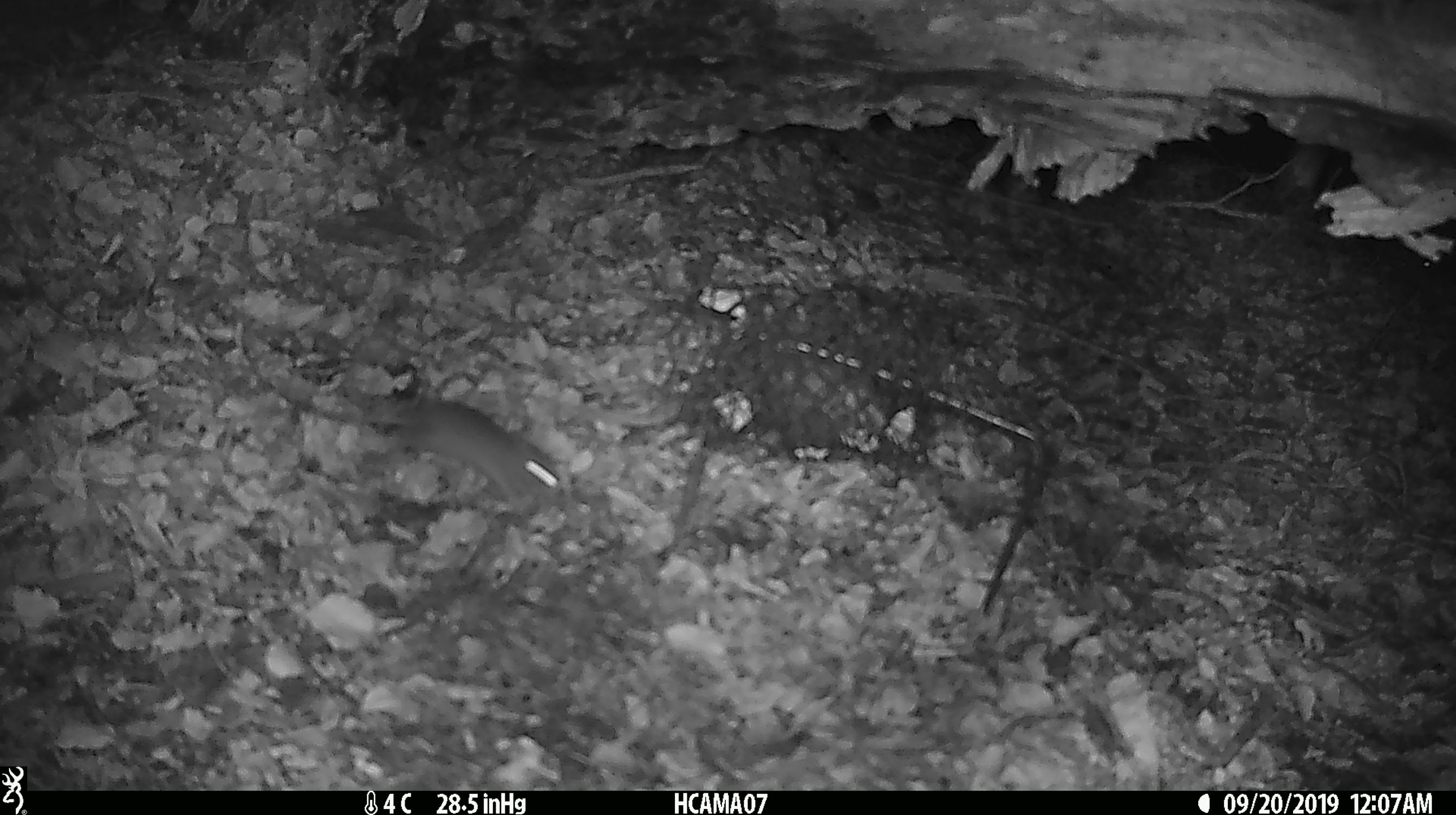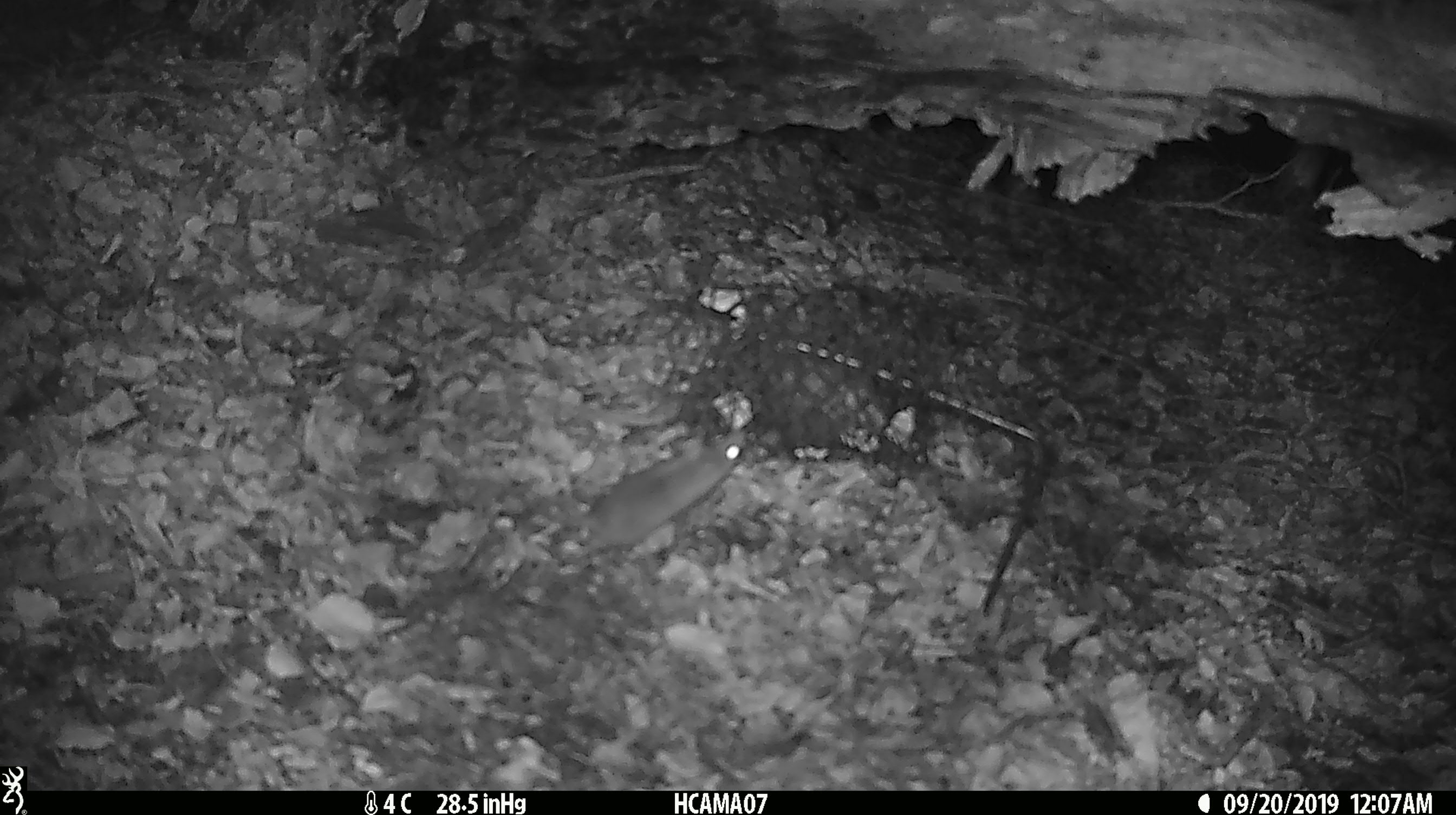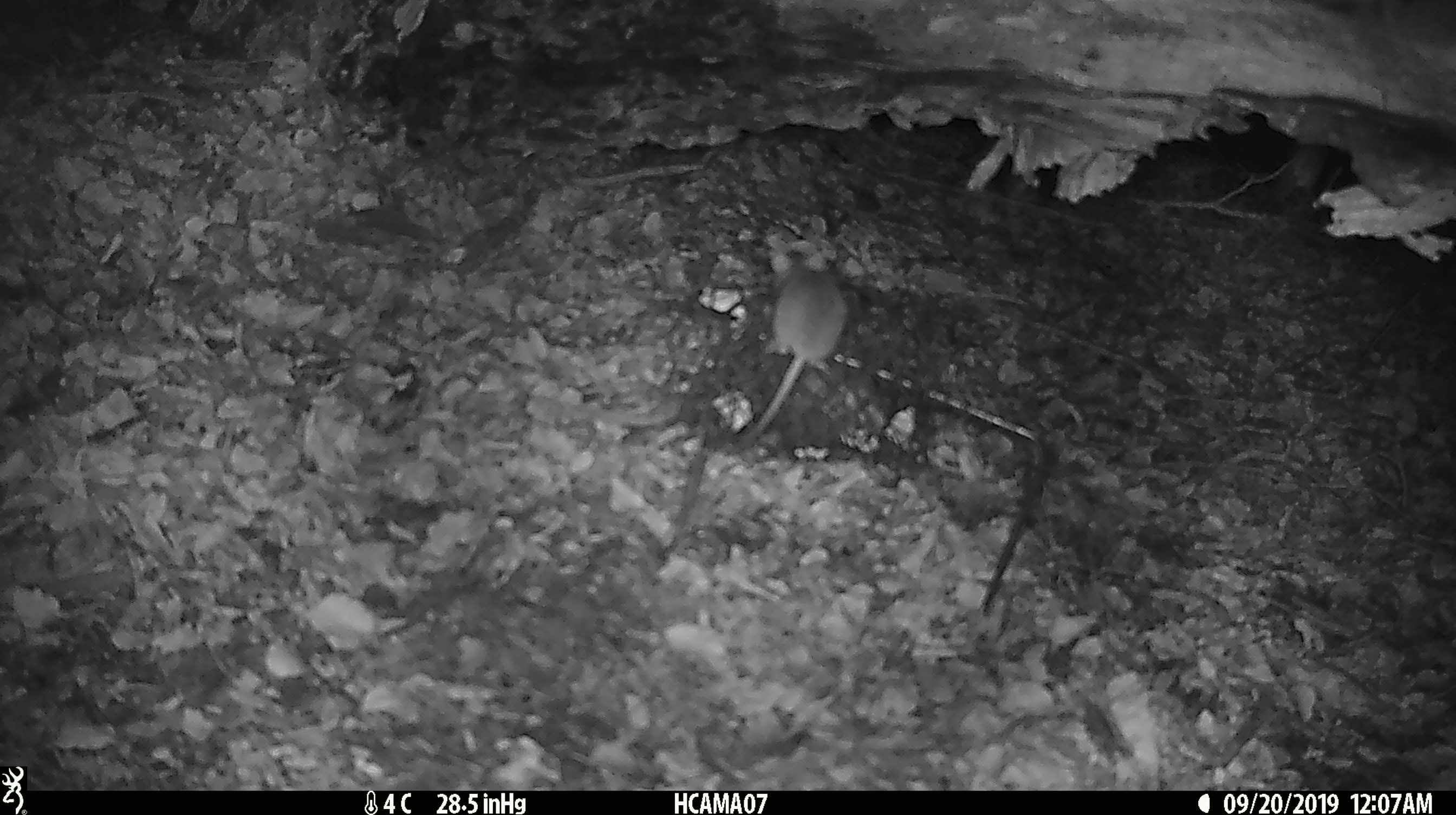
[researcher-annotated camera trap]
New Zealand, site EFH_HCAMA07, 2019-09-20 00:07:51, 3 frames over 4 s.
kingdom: Animalia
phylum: Chordata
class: Mammalia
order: Rodentia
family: Muridae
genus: Mus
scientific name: Mus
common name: mouse